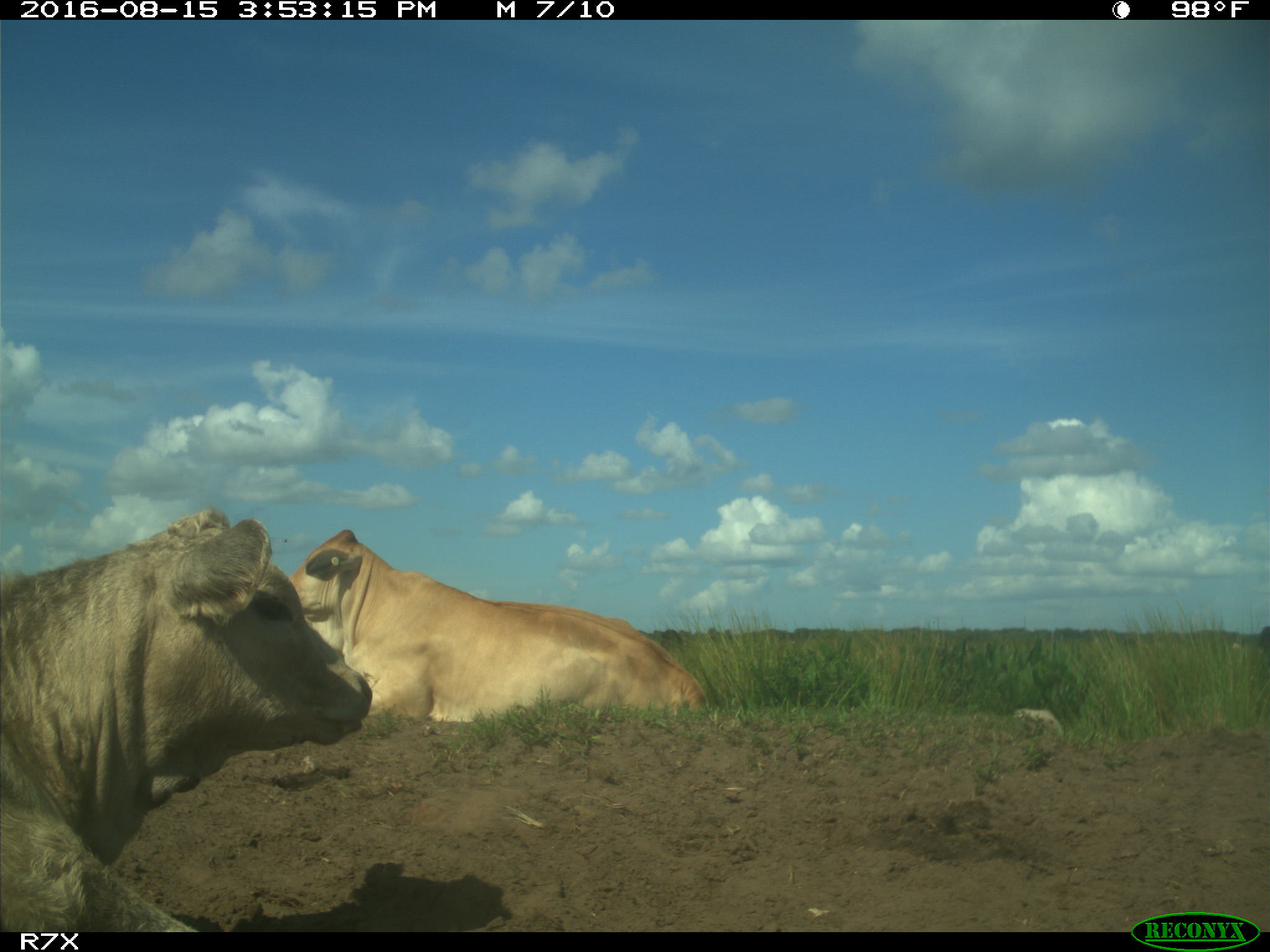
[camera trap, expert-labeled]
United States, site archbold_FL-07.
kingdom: Animalia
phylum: Chordata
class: Mammalia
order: Artiodactyla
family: Bovidae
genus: Bos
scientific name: Bos taurus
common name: domestic cow